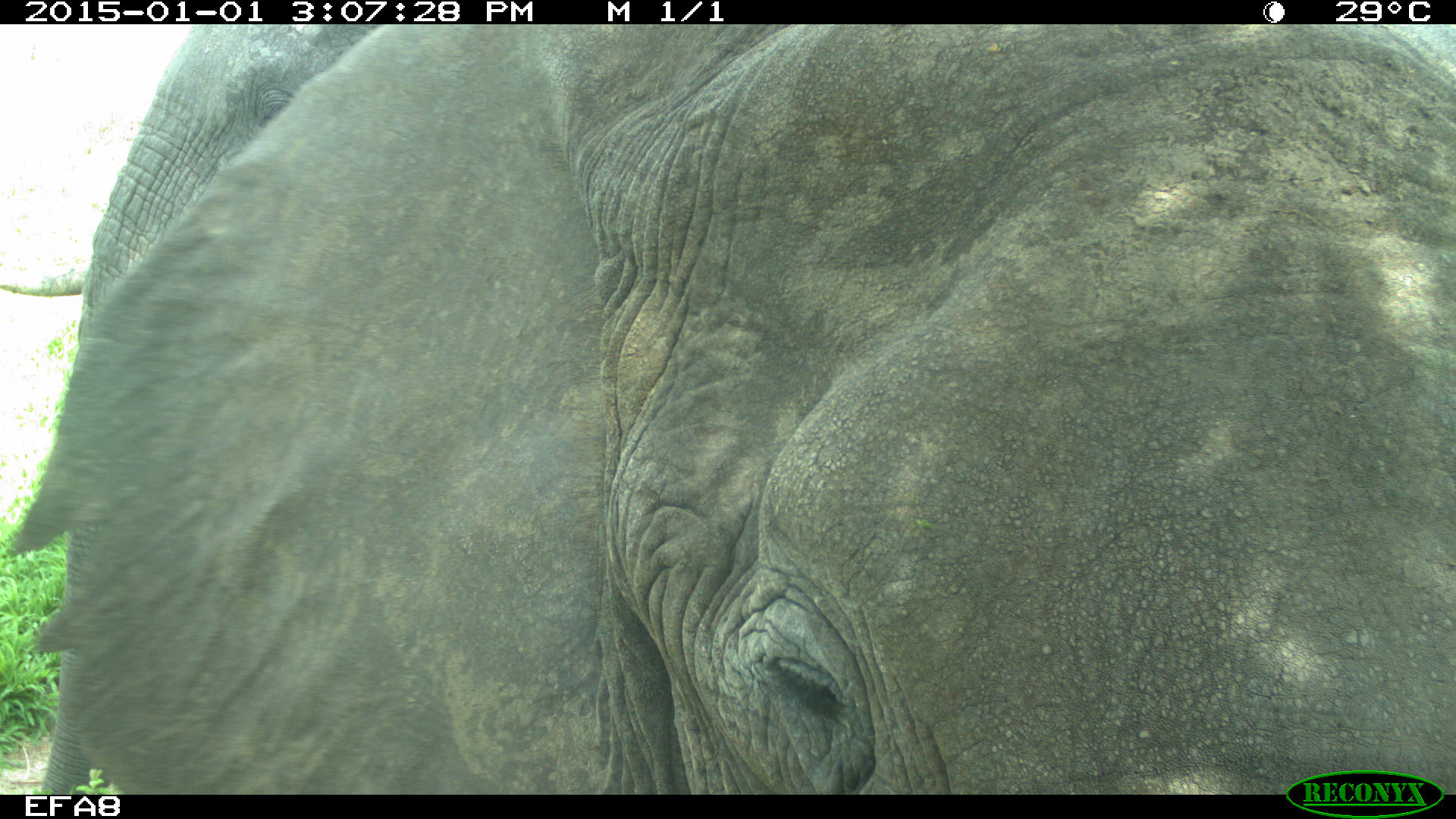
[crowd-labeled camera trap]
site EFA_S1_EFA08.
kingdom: Animalia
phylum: Chordata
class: Mammalia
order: Proboscidea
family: Elephantidae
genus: Loxodonta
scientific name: Loxodonta africana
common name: african bush elephant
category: elephant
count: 1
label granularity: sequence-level